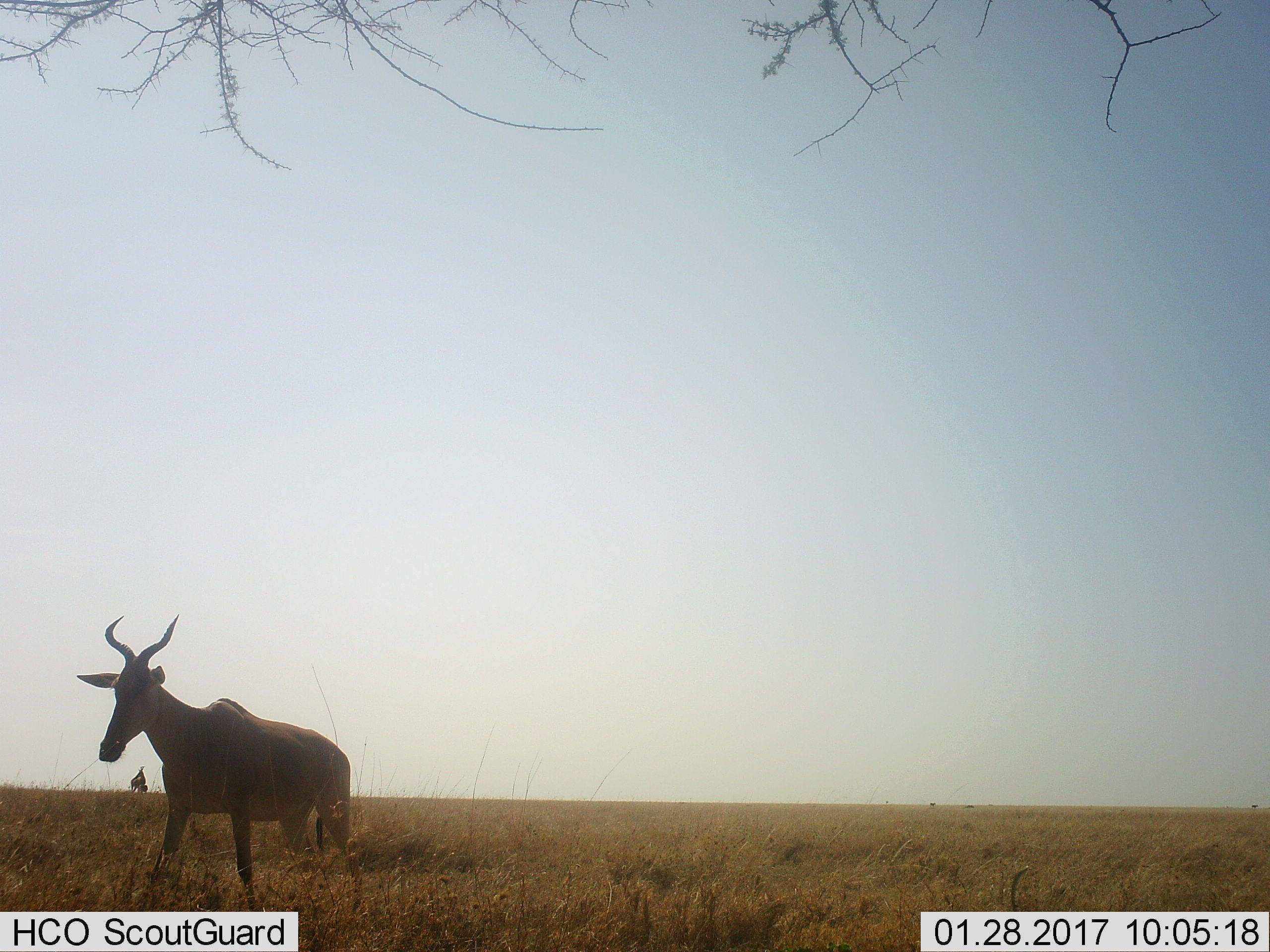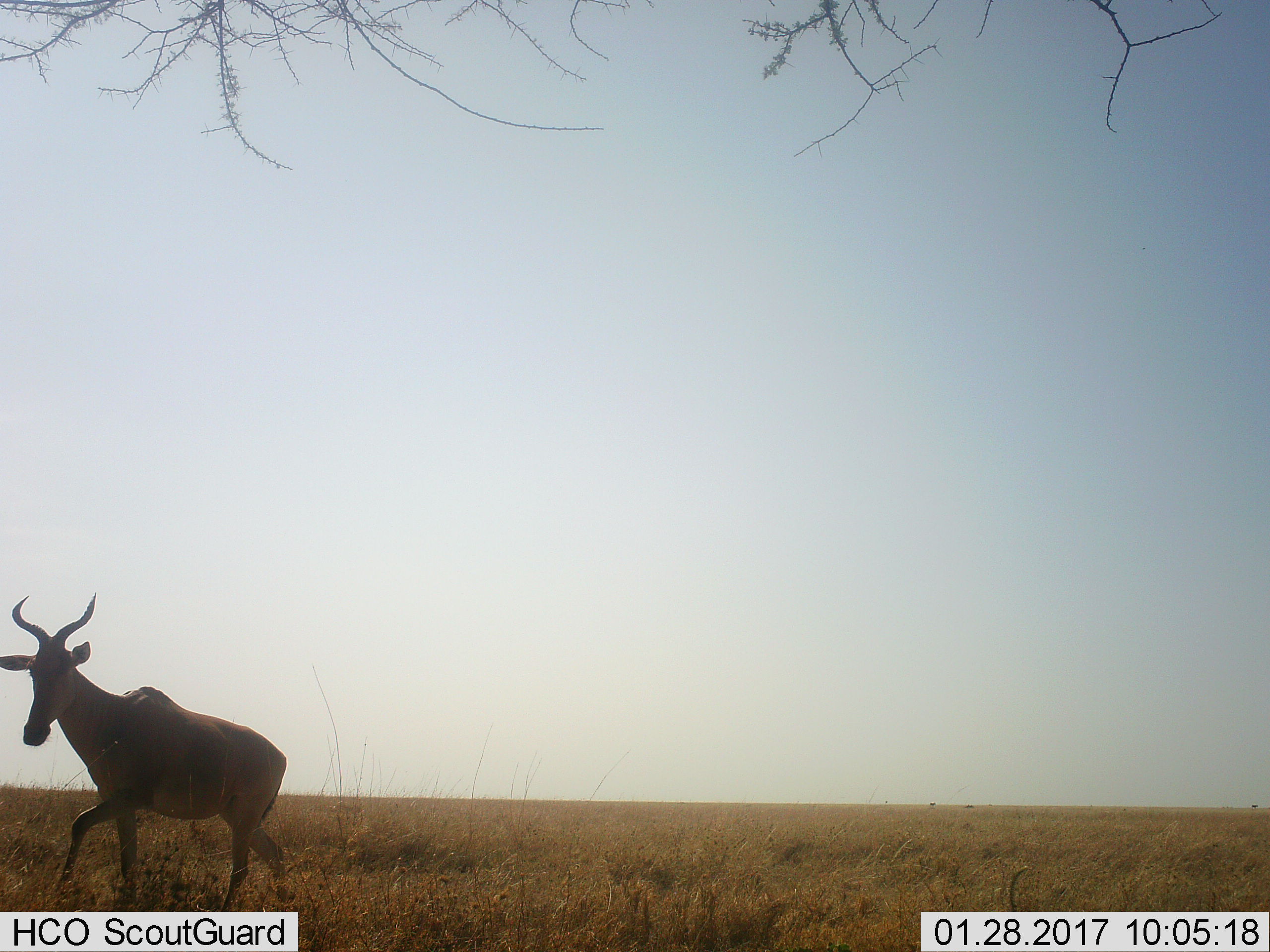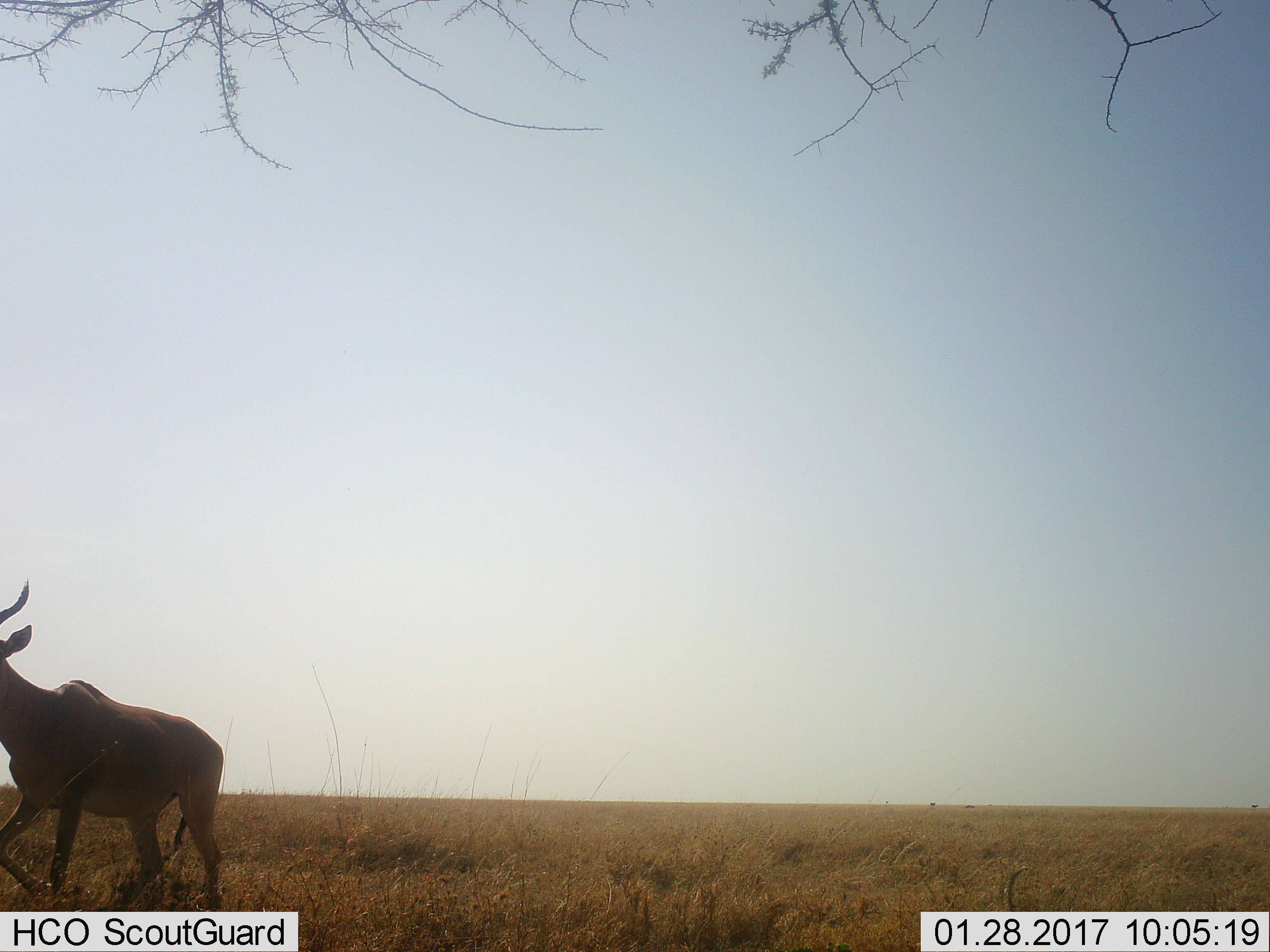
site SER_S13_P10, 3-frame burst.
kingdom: Animalia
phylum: Chordata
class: Mammalia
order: Artiodactyla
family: Bovidae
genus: Alcelaphus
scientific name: Alcelaphus buselaphus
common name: hartebeest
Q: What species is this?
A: Hartebeest (Alcelaphus buselaphus).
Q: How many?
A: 1.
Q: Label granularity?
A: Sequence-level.